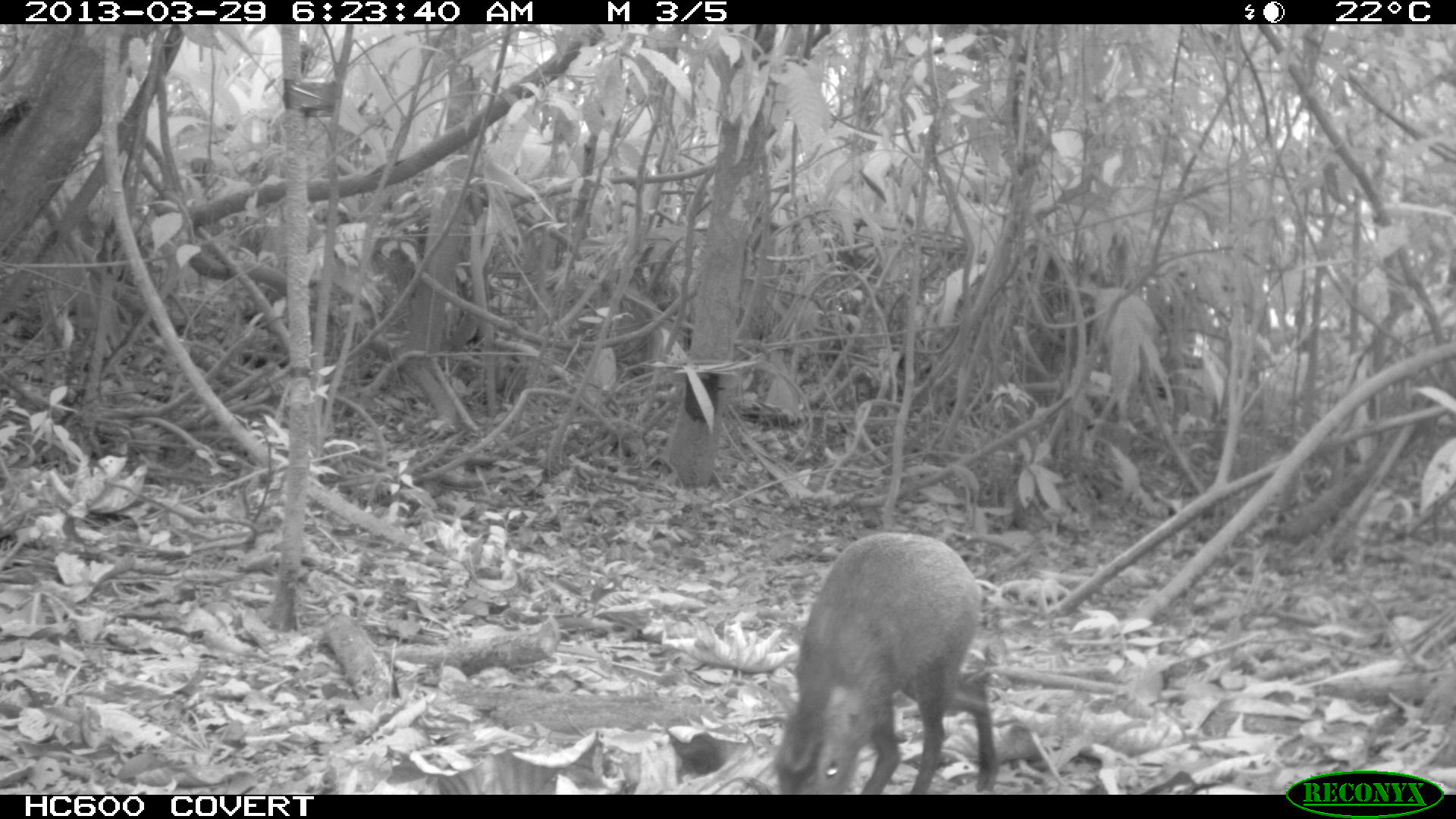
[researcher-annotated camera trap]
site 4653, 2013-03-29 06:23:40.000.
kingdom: Animalia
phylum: Chordata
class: Mammalia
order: Rodentia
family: Dasyproctidae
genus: Dasyprocta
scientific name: Dasyprocta leporina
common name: red-rumped agouti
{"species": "Dasyprocta leporina (red-rumped agouti)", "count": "1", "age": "adult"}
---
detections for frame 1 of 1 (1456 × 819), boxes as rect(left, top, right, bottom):
dasyprocta leporina: rect(773, 530, 999, 795)